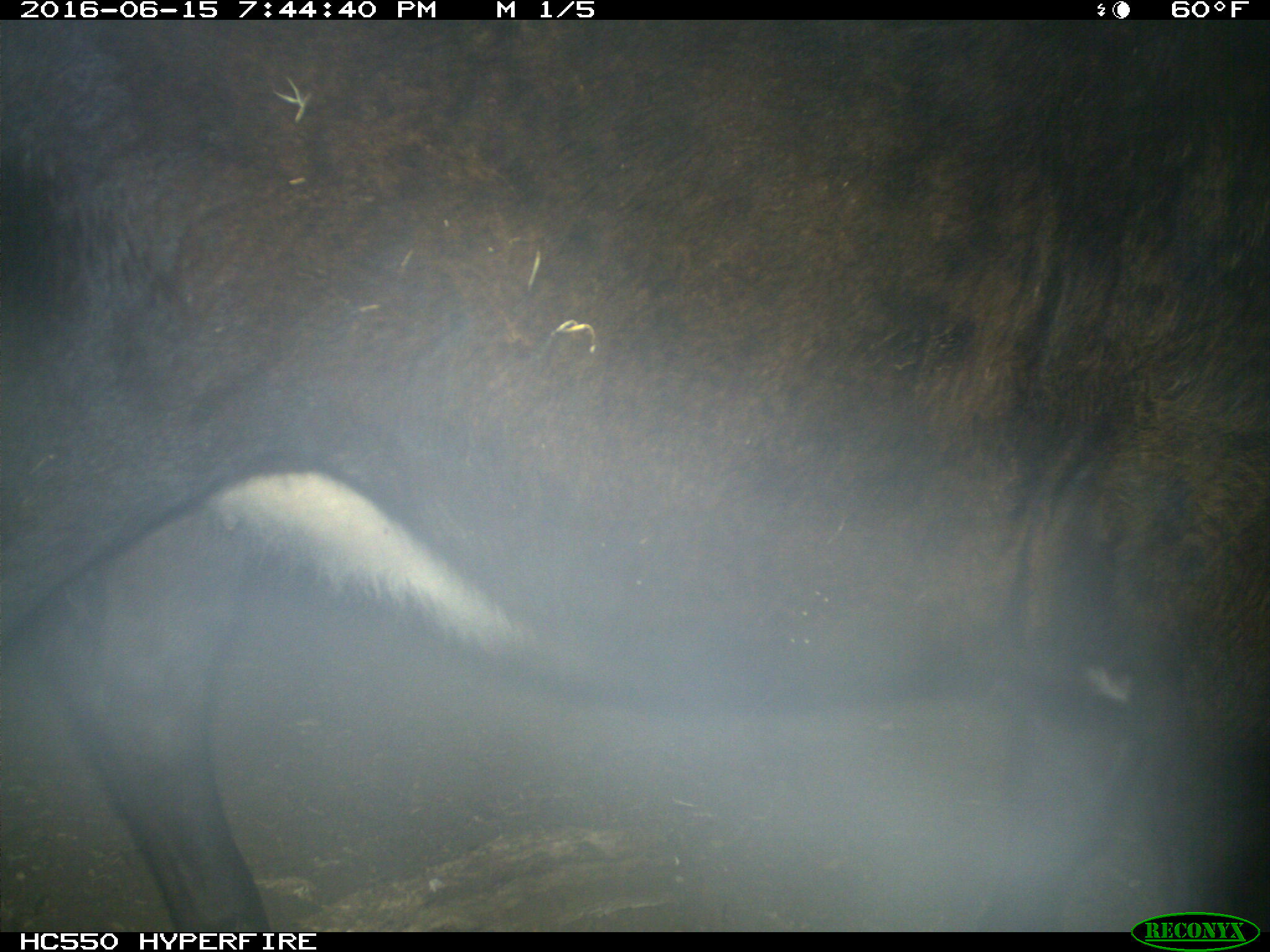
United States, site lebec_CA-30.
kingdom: Animalia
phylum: Chordata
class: Mammalia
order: Artiodactyla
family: Bovidae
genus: Bos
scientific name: Bos taurus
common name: domestic cow